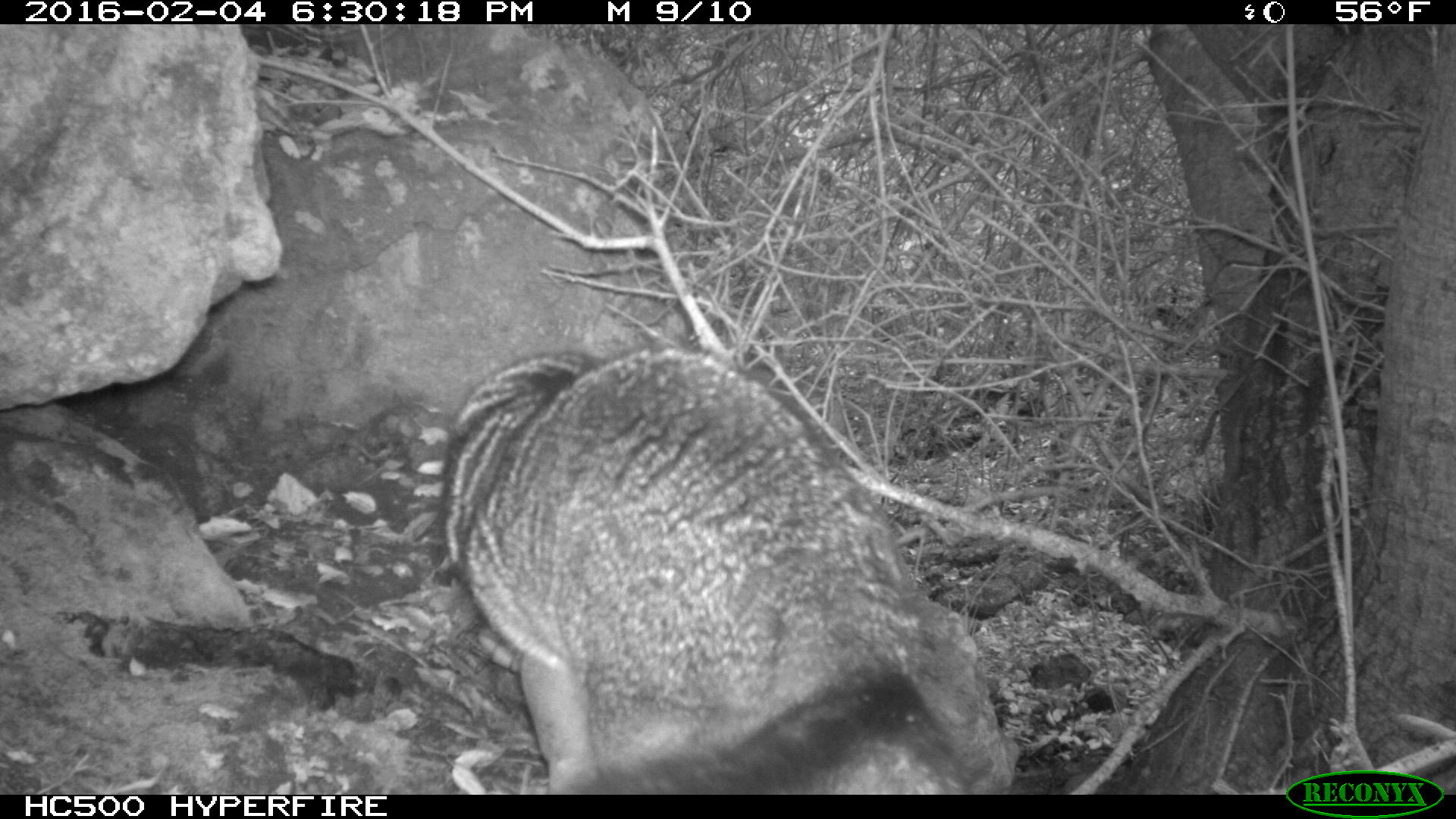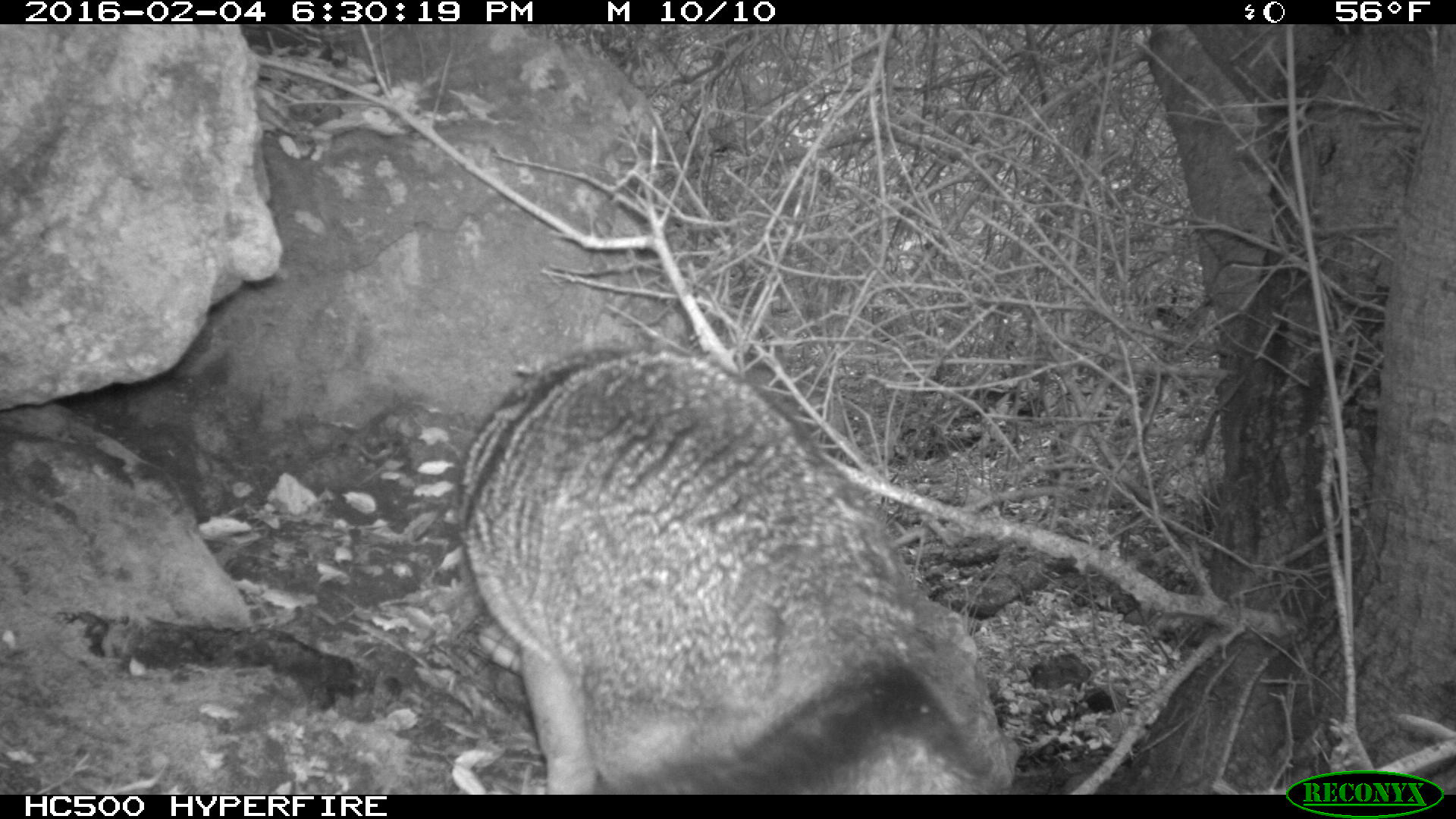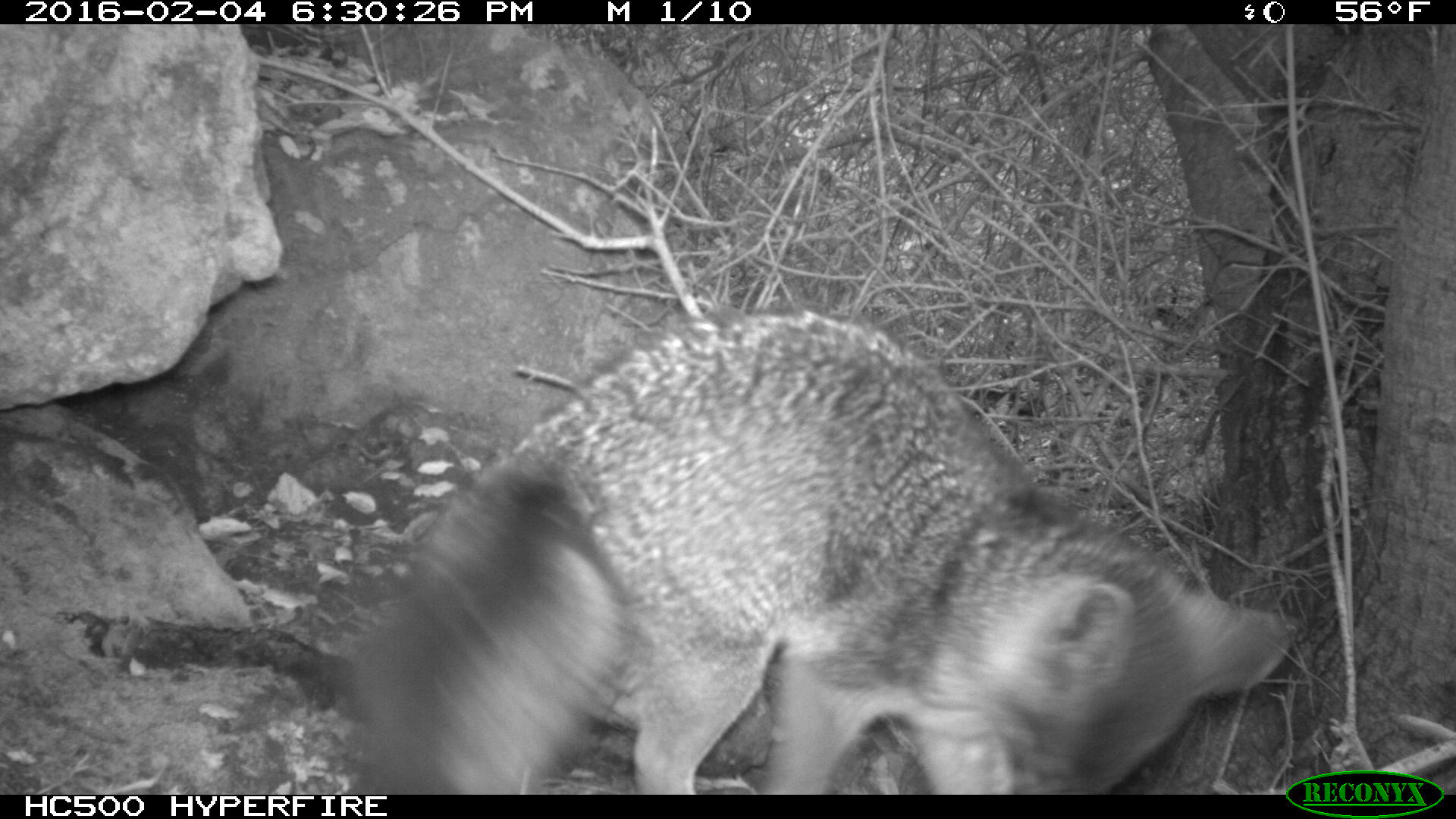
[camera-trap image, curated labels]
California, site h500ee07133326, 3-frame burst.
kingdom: Animalia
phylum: Chordata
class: Mammalia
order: Carnivora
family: Canidae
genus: Urocyon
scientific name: Urocyon littoralis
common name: island fox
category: fox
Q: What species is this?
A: Fox (island fox) (Urocyon littoralis).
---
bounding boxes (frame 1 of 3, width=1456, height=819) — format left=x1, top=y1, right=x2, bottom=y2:
fox: left=438, top=346, right=967, bottom=794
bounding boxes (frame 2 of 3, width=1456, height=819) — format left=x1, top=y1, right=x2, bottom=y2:
fox: left=458, top=344, right=984, bottom=794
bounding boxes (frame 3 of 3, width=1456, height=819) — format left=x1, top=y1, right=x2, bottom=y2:
fox: left=343, top=304, right=1290, bottom=795